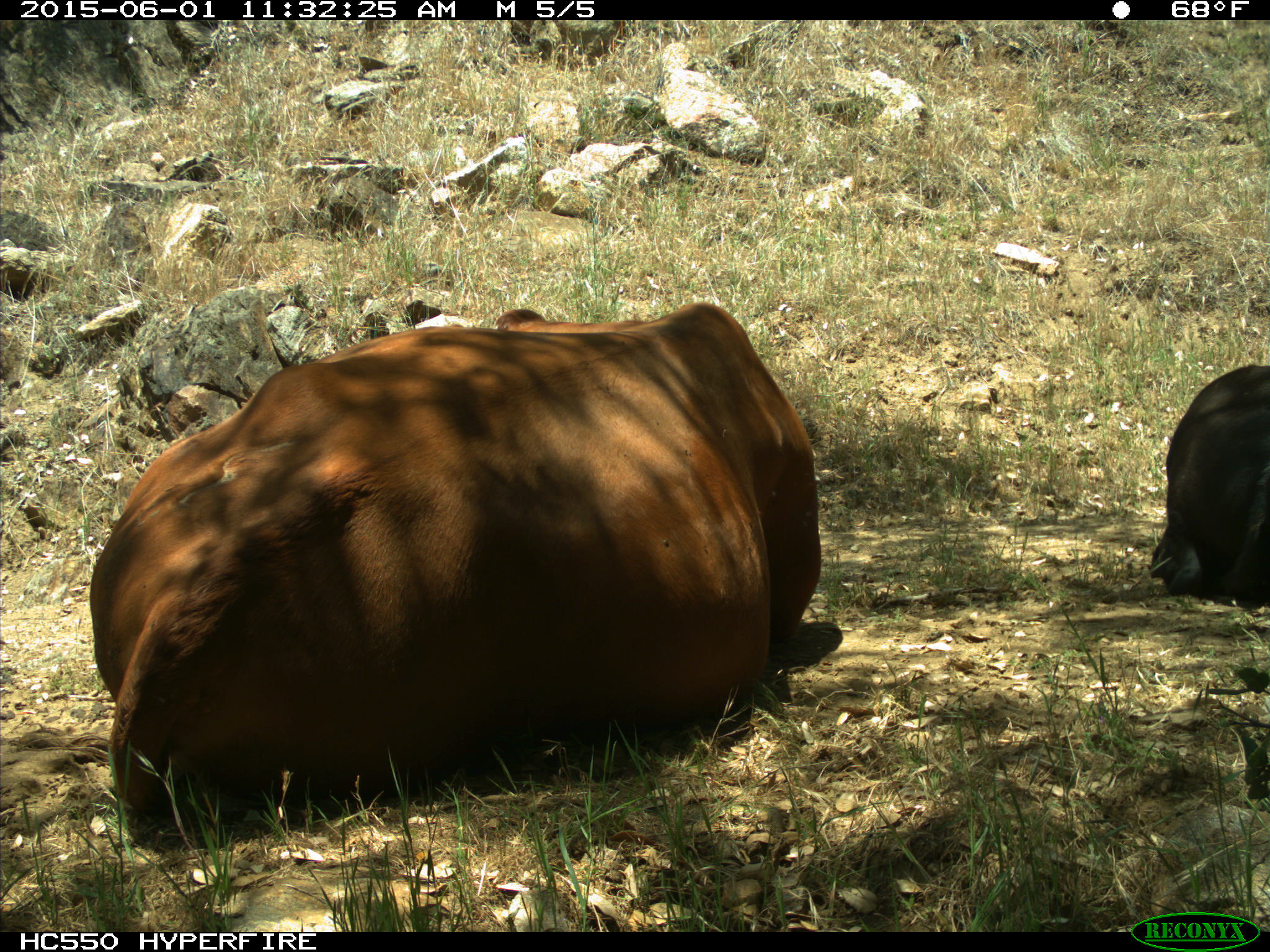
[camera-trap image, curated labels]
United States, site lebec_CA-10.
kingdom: Animalia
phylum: Chordata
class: Mammalia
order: Artiodactyla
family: Bovidae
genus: Bos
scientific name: Bos taurus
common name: domestic cow